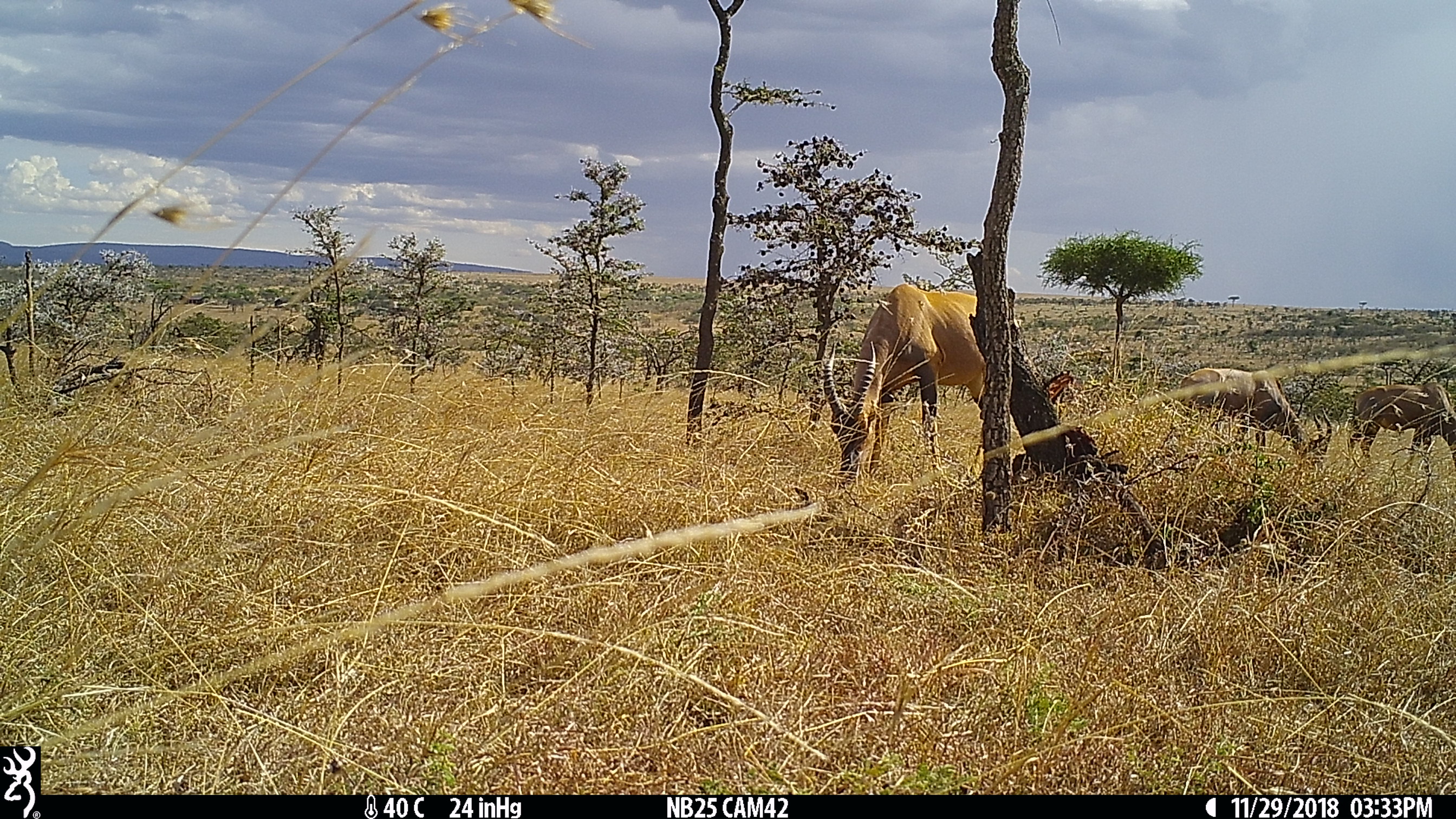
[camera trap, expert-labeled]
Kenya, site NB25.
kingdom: Animalia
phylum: Chordata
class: Mammalia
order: Artiodactyla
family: Bovidae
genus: Damaliscus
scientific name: Damaliscus lunatus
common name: topi